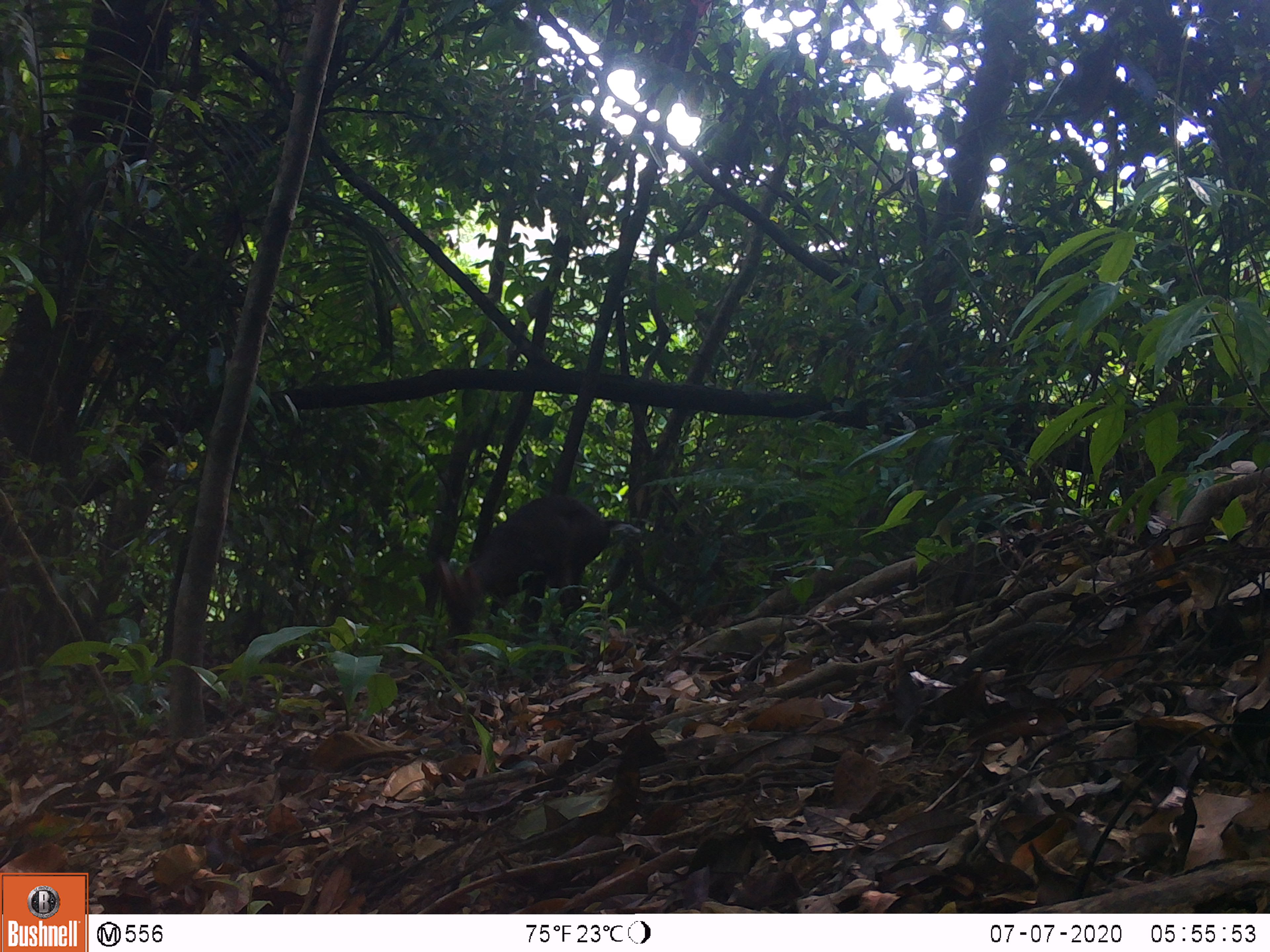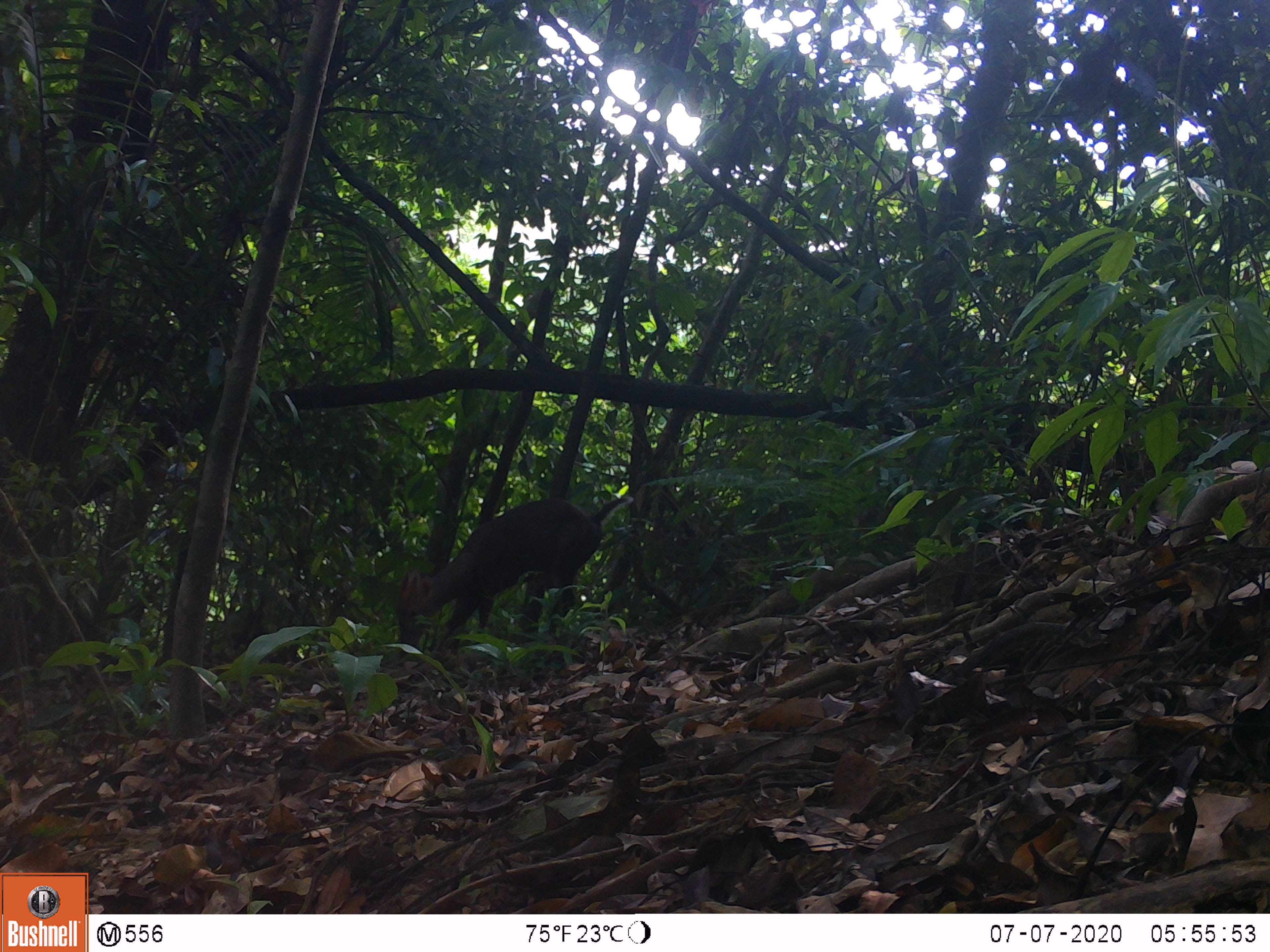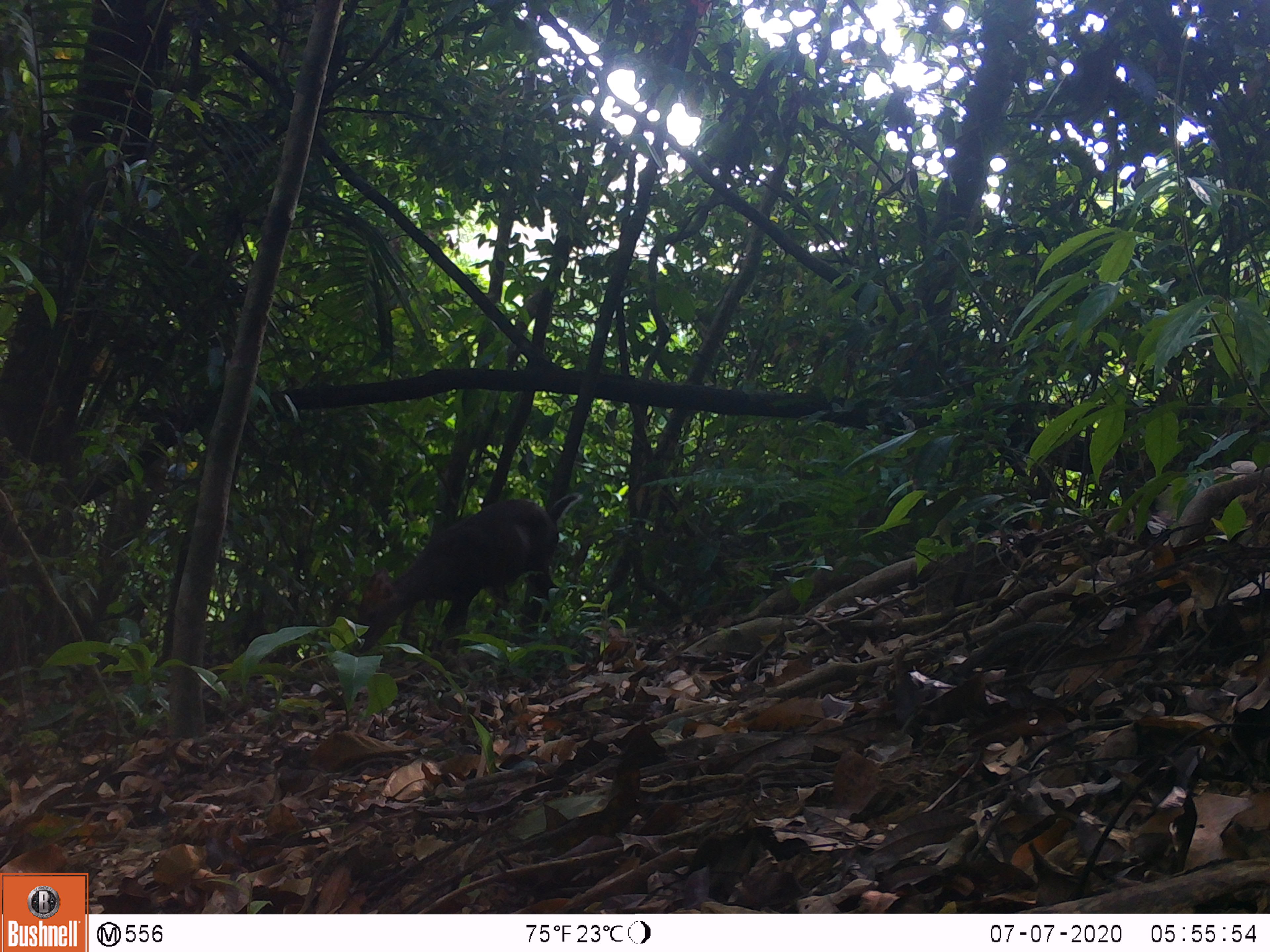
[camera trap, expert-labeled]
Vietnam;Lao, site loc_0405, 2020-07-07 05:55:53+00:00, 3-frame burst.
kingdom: Animalia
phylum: Chordata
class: Mammalia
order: Artiodactyla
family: Cervidae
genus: Muntiacus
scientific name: Muntiacus rooseveltorum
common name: roosevelt's muntjac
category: roosevelts muntjac group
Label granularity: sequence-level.